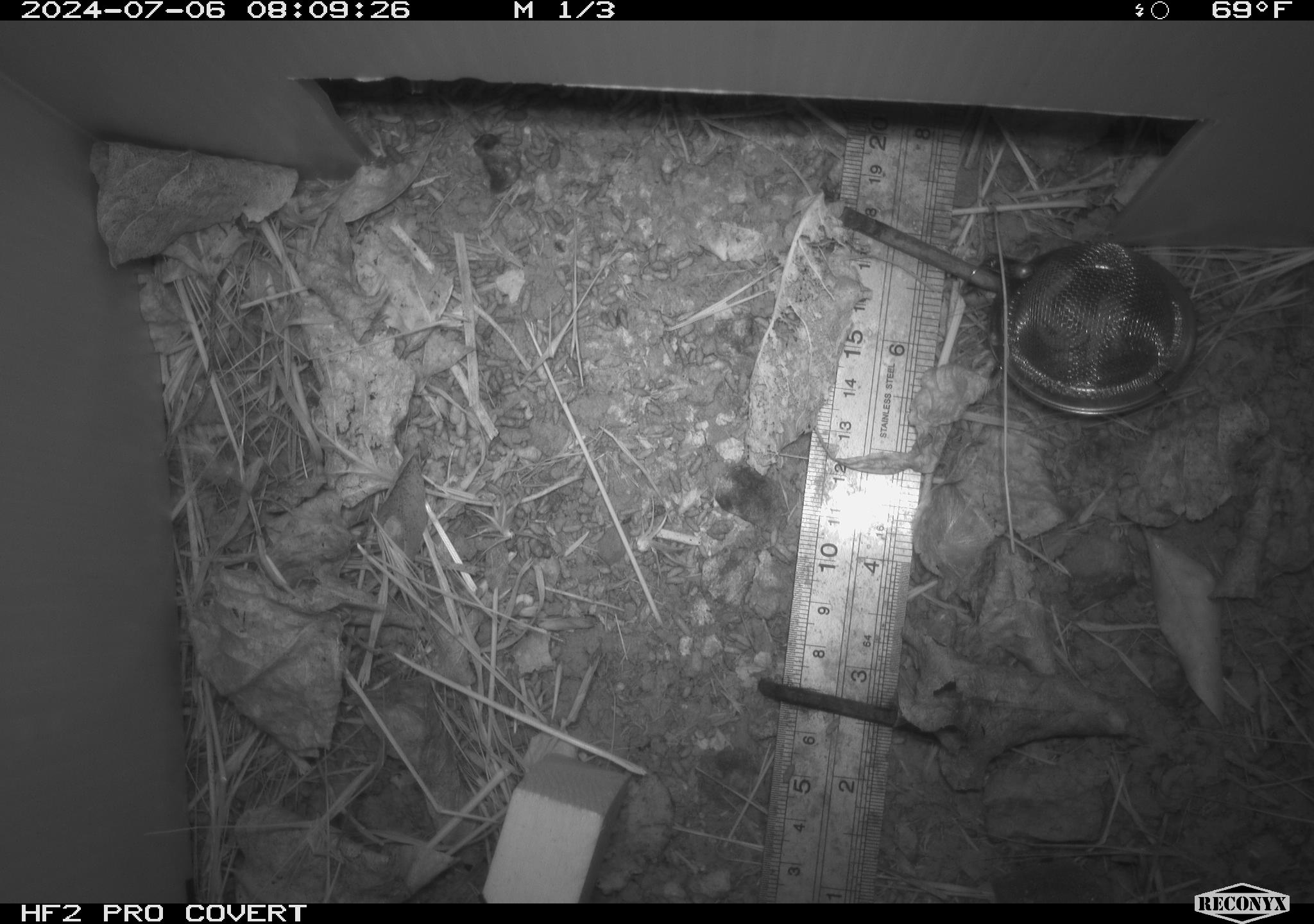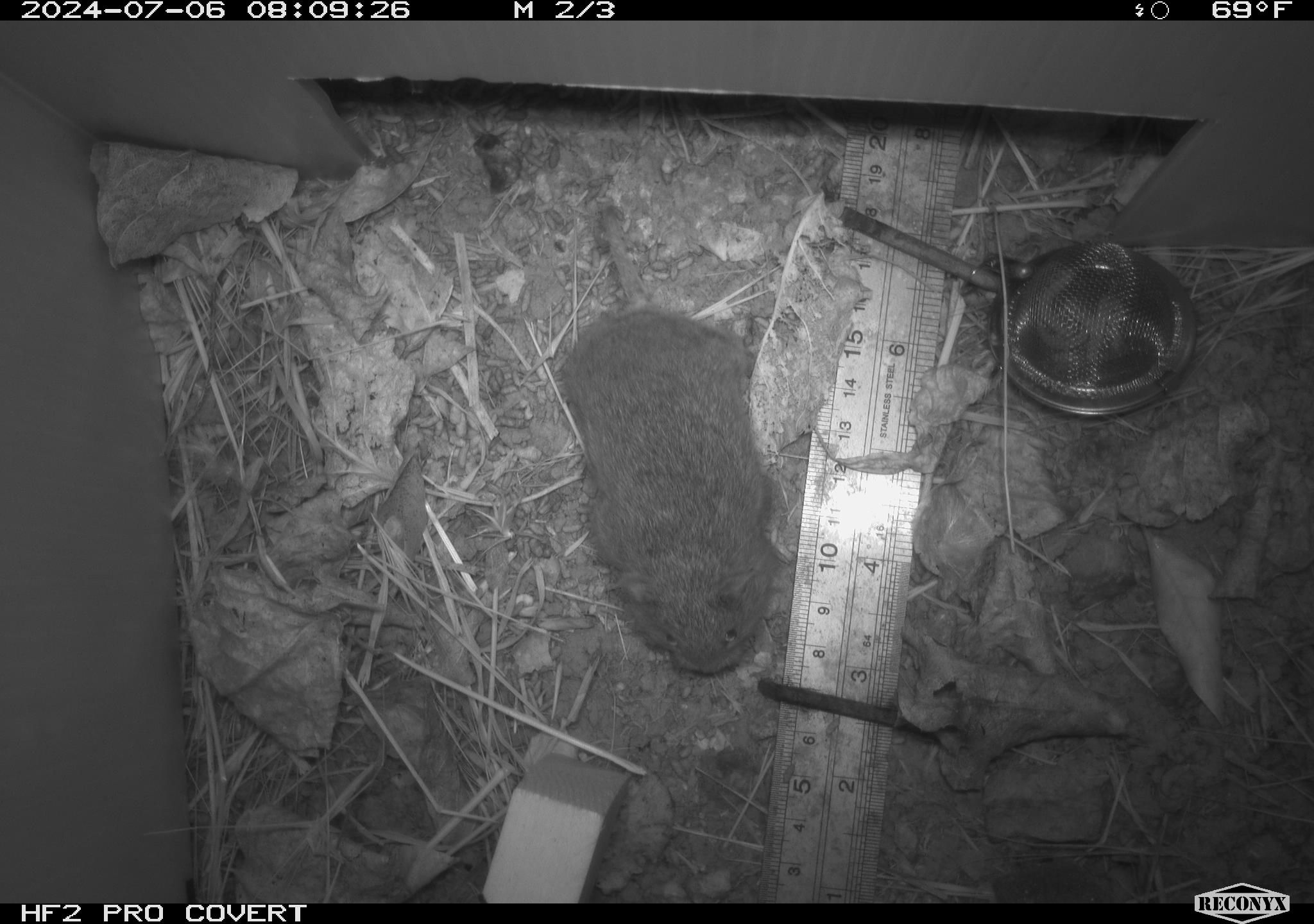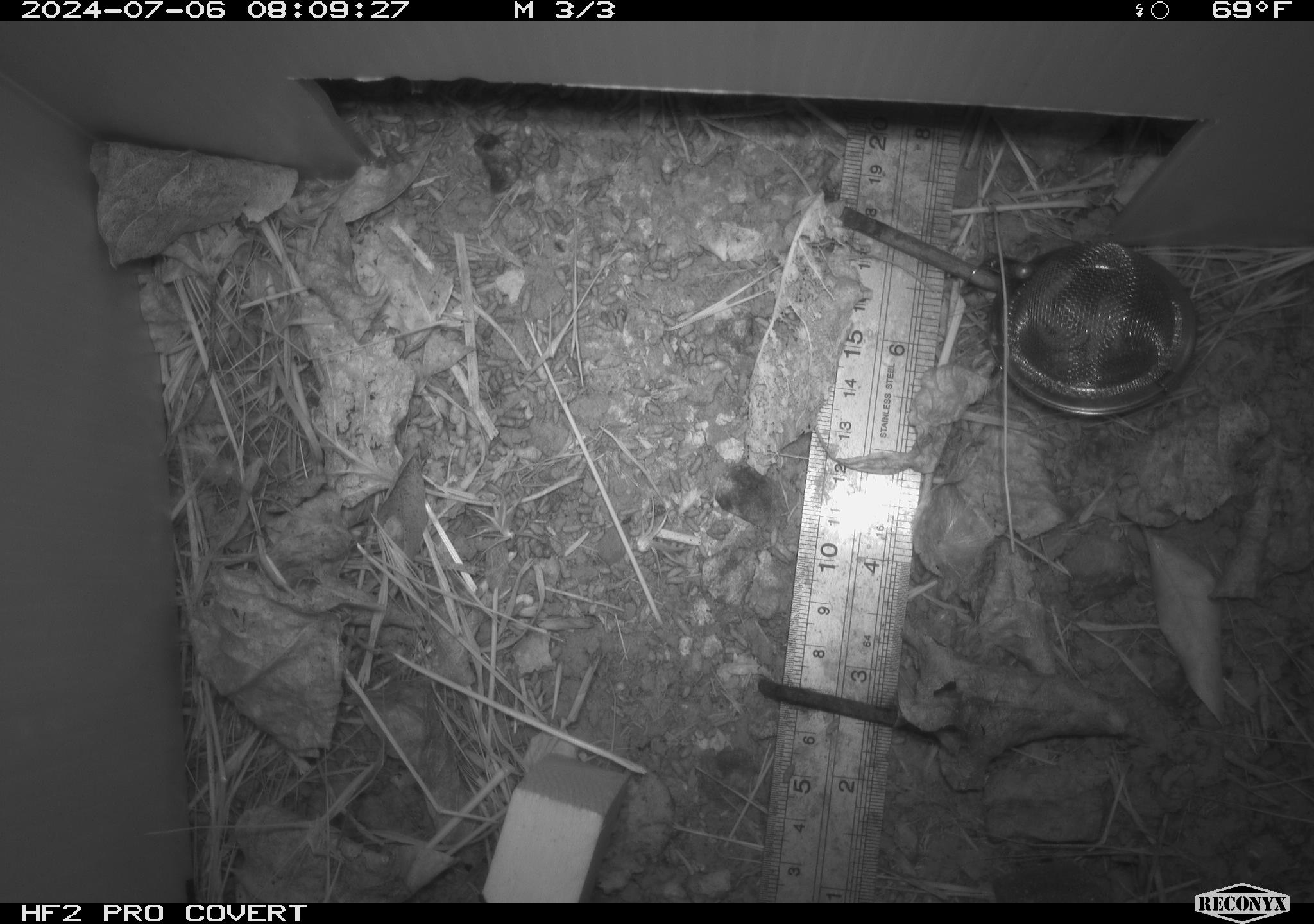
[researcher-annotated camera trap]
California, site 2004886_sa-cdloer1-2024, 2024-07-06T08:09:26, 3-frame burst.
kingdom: Animalia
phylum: Chordata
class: Mammalia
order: Rodentia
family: Cricetidae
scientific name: Arvicolinae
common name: voles, lemmings, and muskrats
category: arvicolinae subfamily